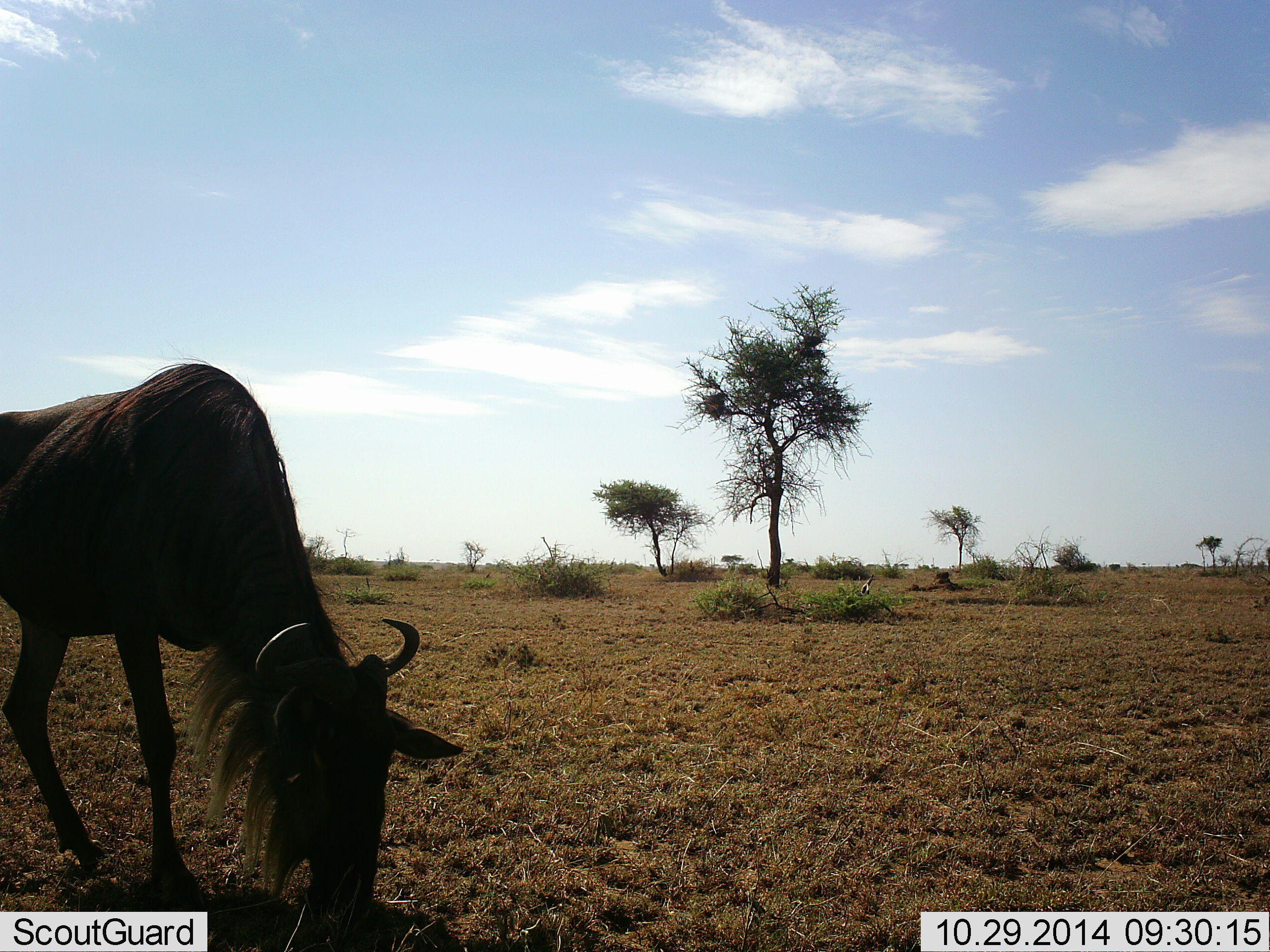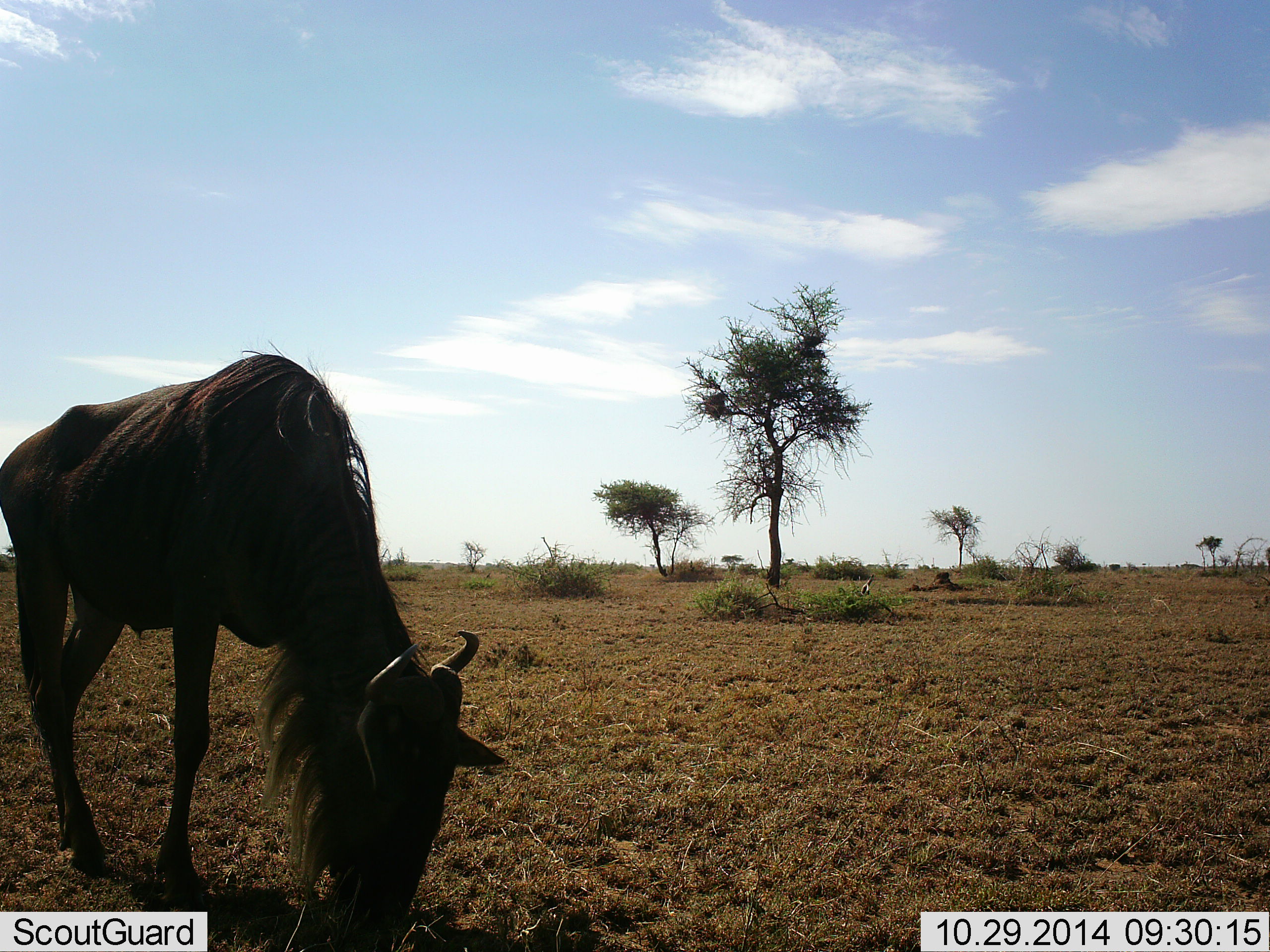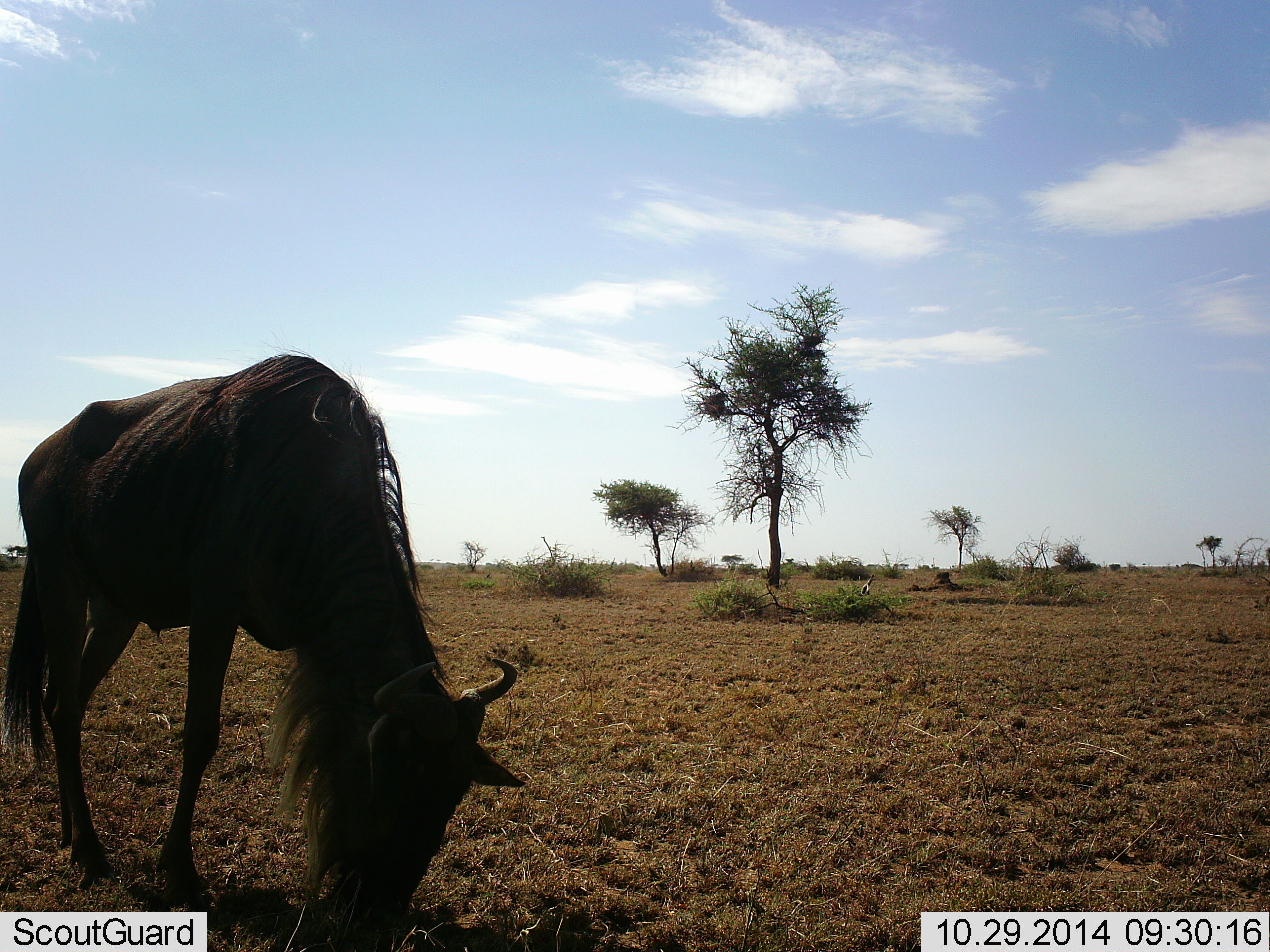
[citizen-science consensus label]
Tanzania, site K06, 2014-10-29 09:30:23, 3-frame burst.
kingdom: Animalia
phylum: Chordata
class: Mammalia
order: Artiodactyla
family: Bovidae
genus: Connochaetes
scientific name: Connochaetes taurinus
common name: blue wildebeest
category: wildebeest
Wildebeest (blue wildebeest) (Connochaetes taurinus), count 1. Behavior (volunteer vote fractions): standing 0%, resting 0%, moving 20%, interacting 0%. Young present (vote fraction): 0%. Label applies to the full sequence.